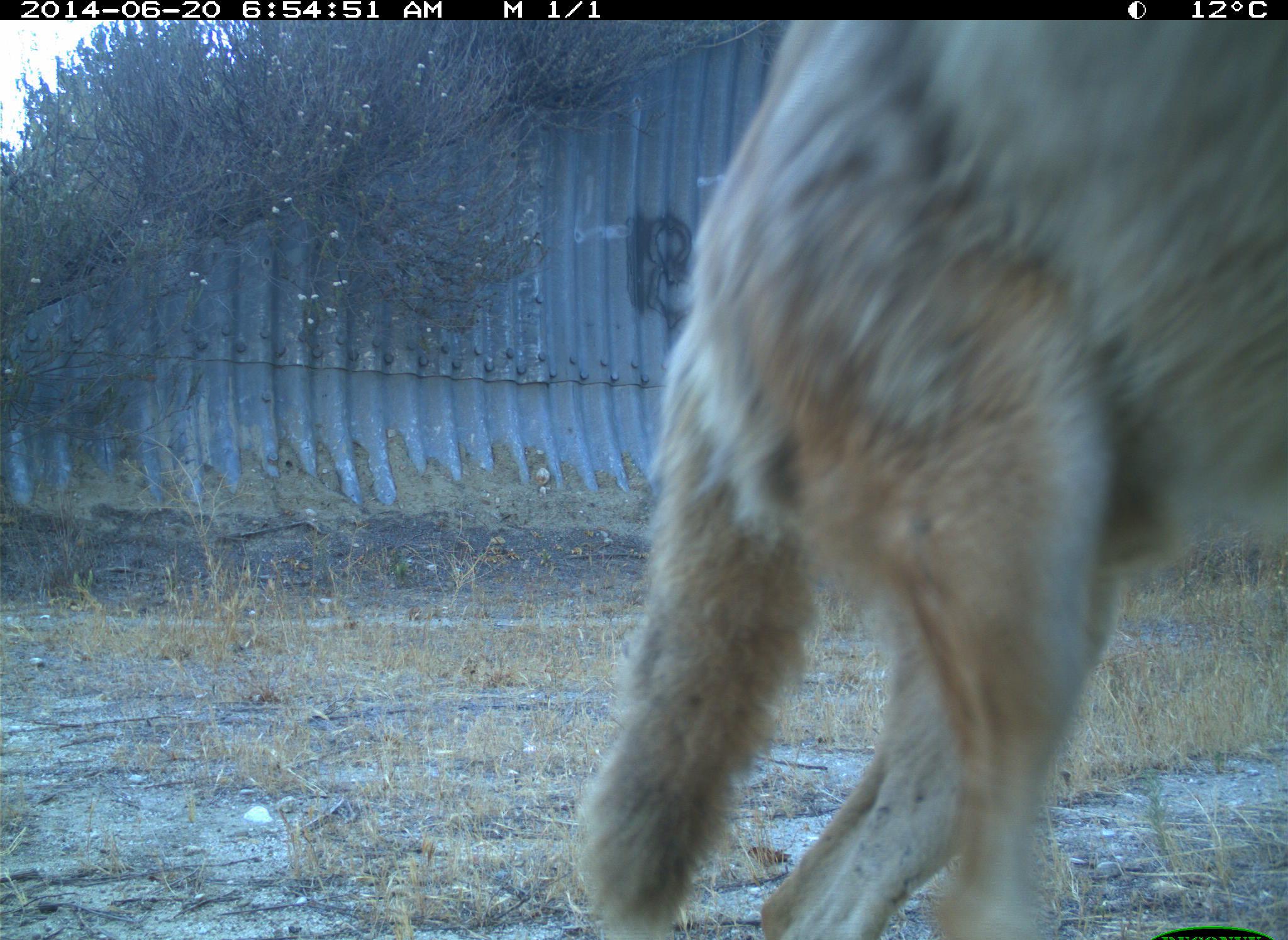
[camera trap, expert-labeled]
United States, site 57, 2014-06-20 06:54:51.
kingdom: Animalia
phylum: Chordata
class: Mammalia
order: Carnivora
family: Canidae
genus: Canis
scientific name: Canis latrans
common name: coyote